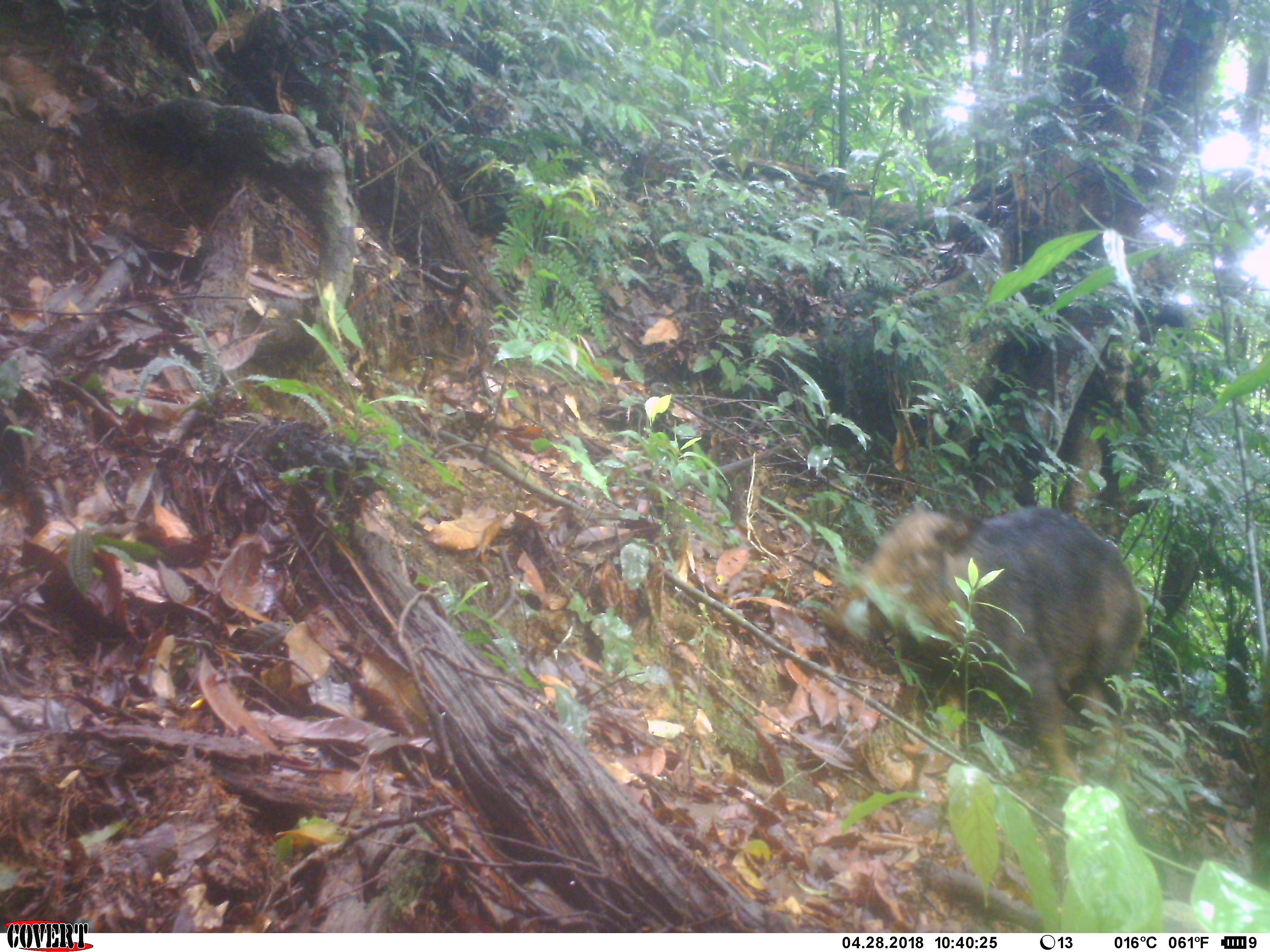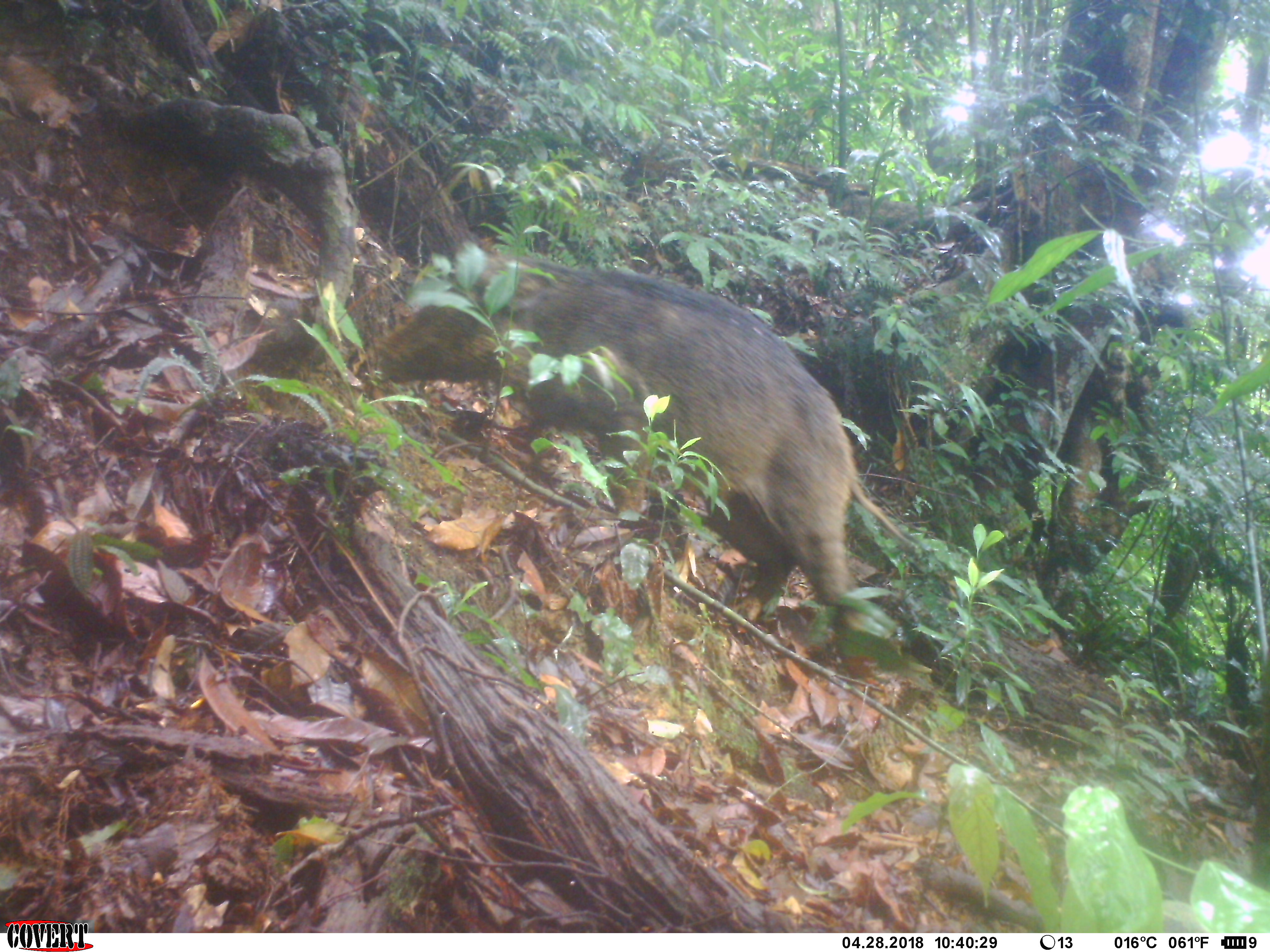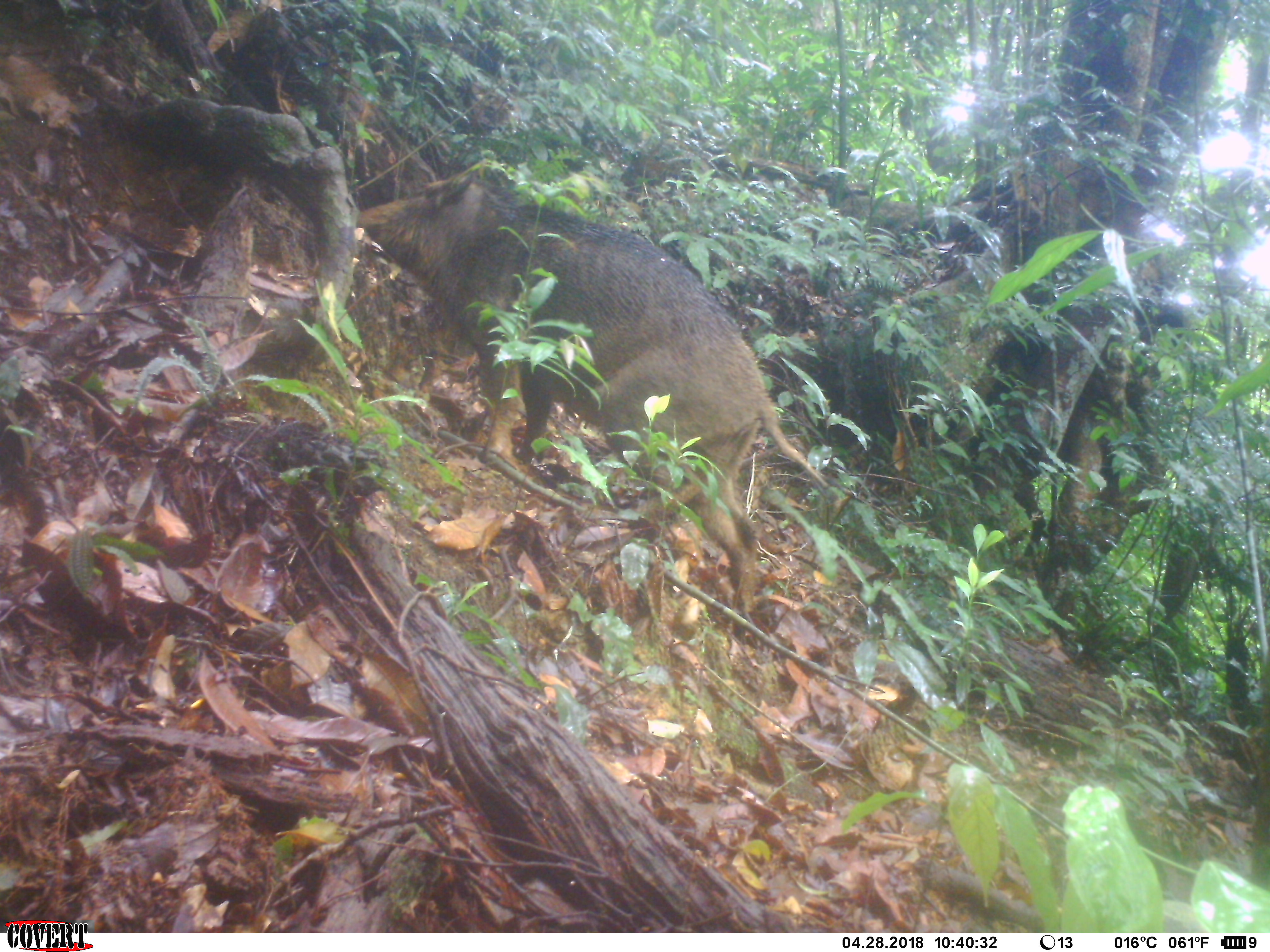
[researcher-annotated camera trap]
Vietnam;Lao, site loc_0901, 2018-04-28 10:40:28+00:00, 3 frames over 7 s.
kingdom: Animalia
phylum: Chordata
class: Mammalia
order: Artiodactyla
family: Suidae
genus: Sus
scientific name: Sus scrofa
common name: eurasian wild pig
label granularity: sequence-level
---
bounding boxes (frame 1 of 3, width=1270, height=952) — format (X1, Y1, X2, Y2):
eurasian wild pig: (826, 502, 1146, 777)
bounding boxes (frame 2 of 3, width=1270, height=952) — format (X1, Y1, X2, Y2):
eurasian wild pig: (369, 249, 913, 668)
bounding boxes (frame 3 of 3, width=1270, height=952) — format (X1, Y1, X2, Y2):
eurasian wild pig: (354, 171, 830, 620)